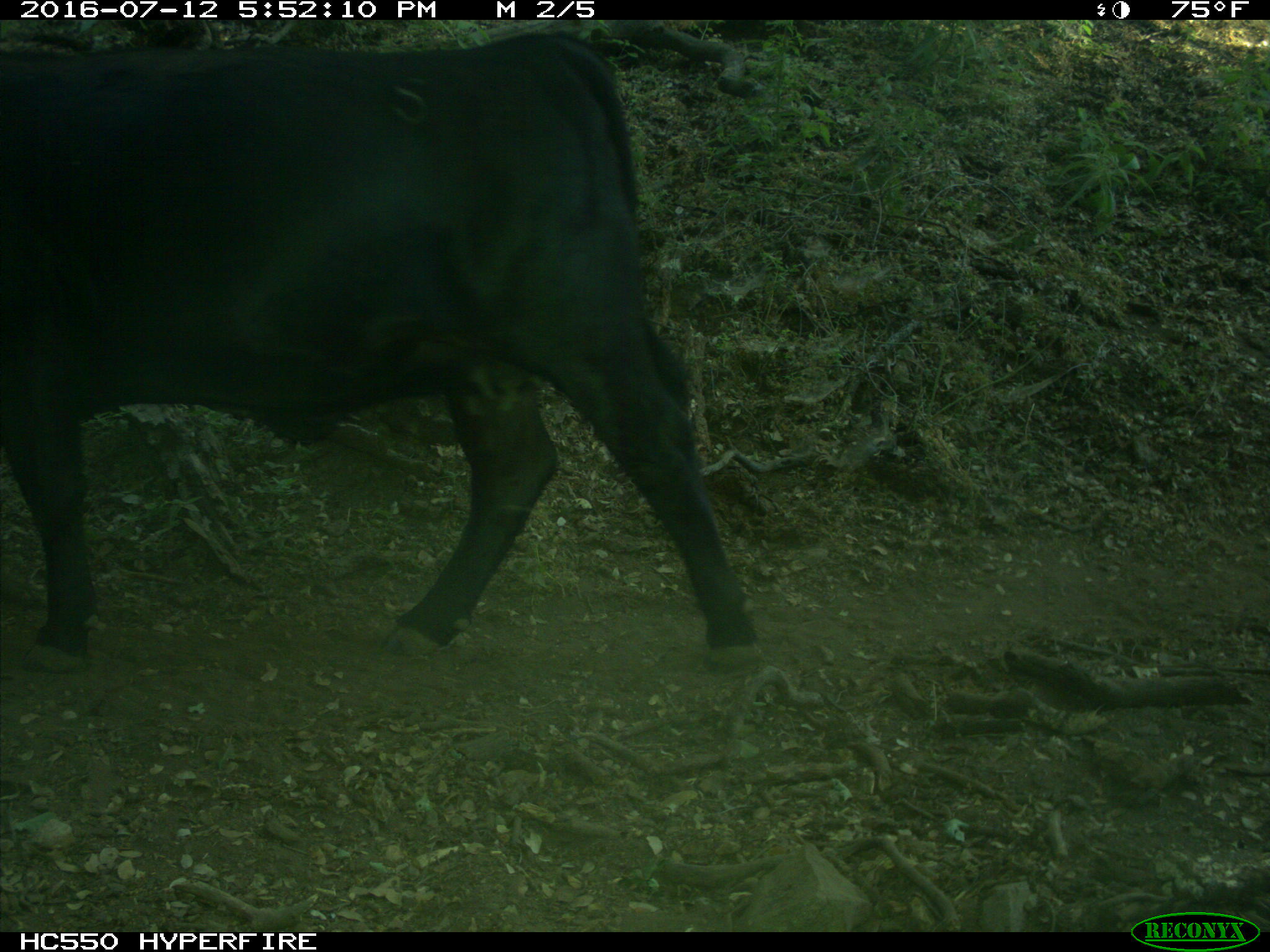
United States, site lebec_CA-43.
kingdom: Animalia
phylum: Chordata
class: Mammalia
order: Artiodactyla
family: Bovidae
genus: Bos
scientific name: Bos taurus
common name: domestic cow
Bos taurus (domestic cow).